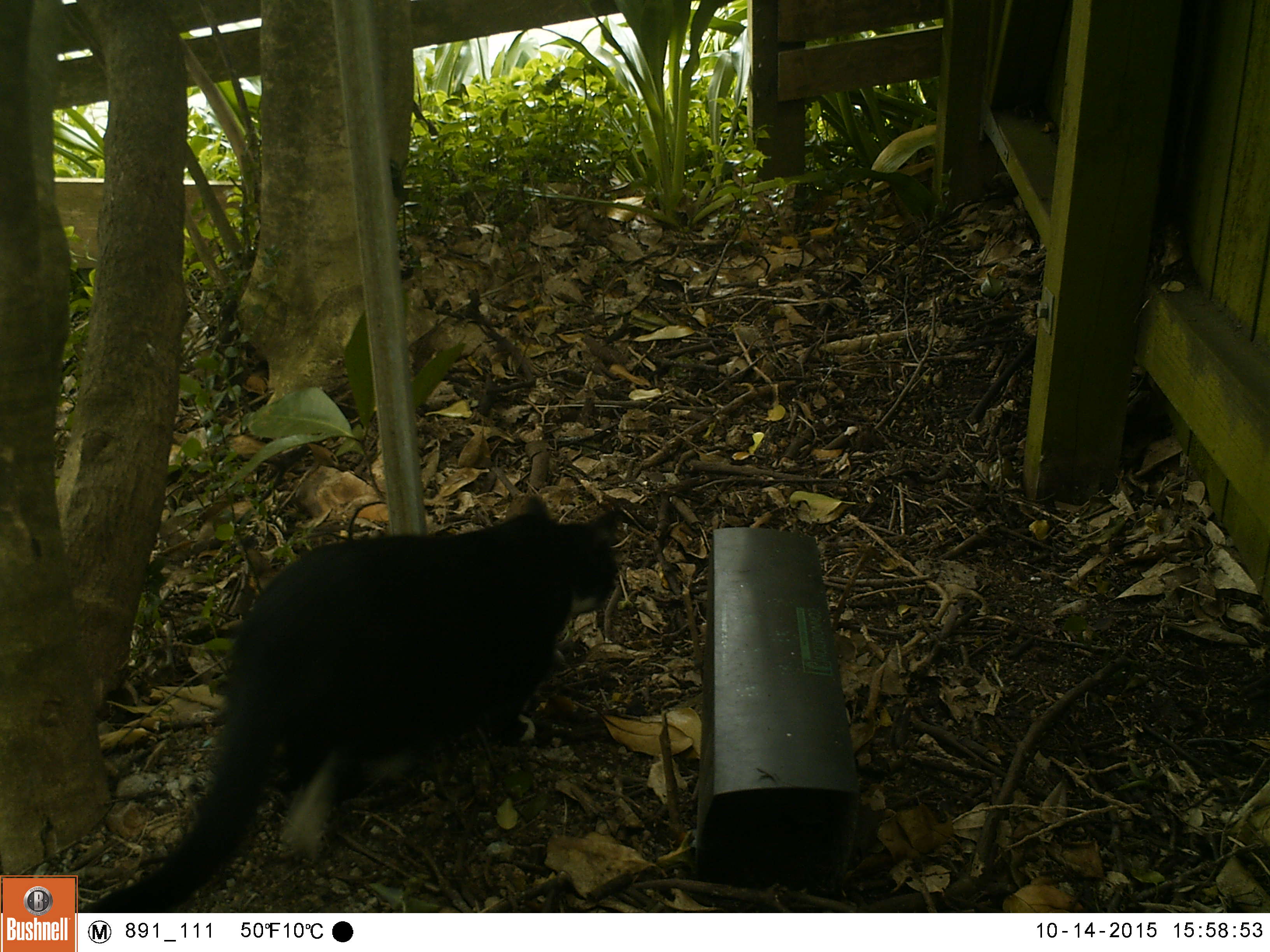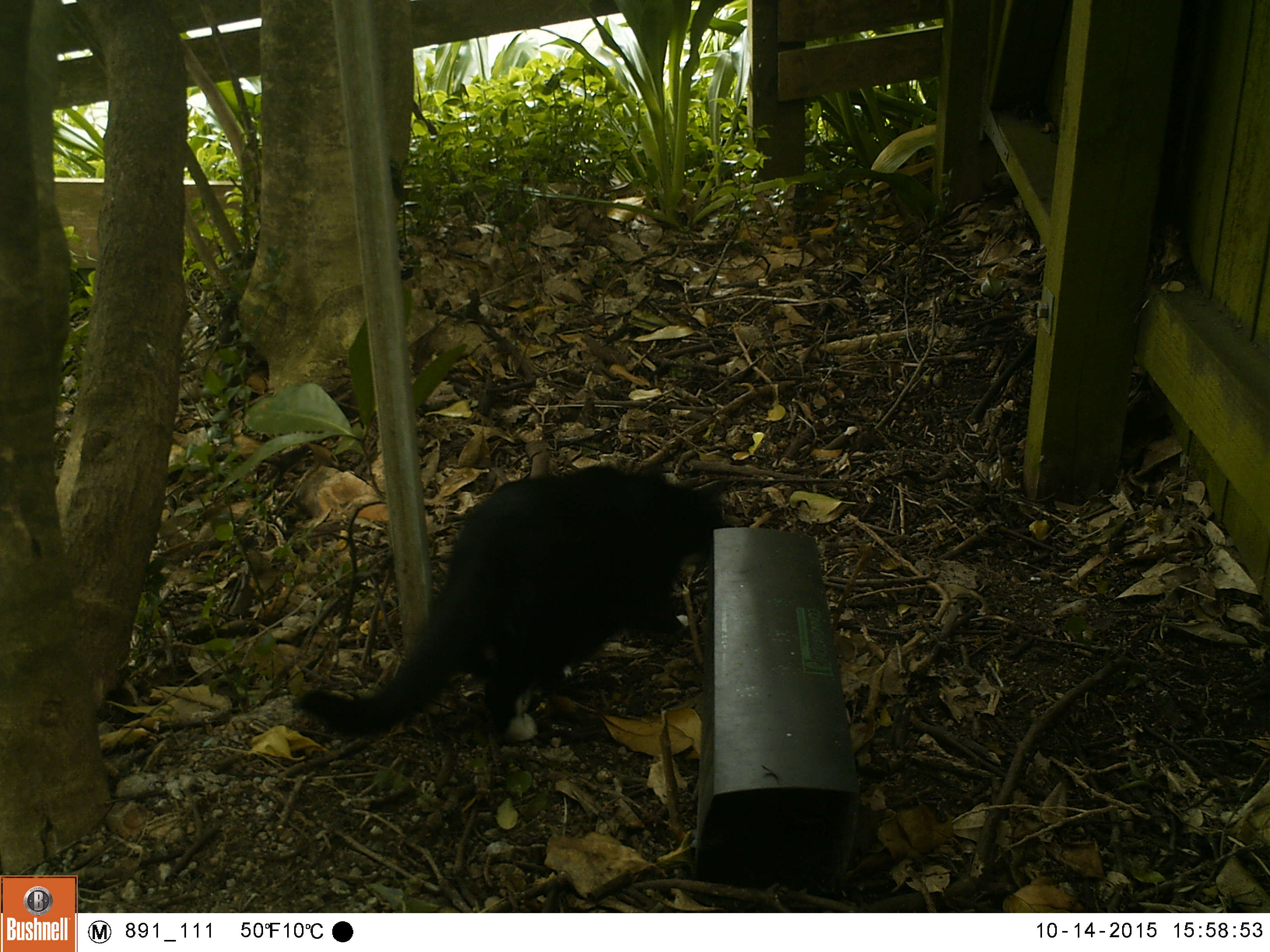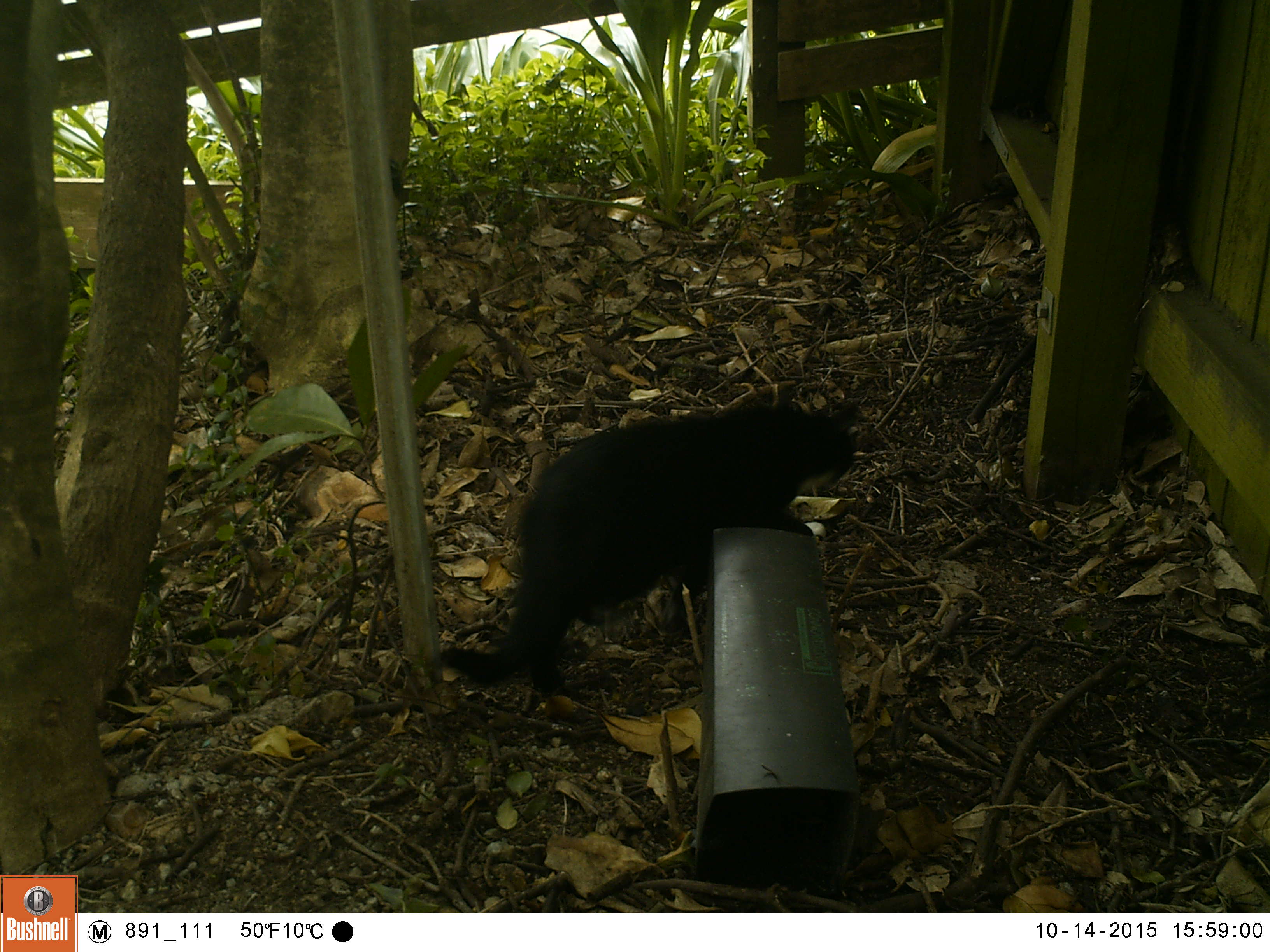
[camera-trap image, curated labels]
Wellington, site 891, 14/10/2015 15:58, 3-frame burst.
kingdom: Animalia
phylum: Chordata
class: Mammalia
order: Carnivora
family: Felidae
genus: Felis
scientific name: Felis catus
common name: cat